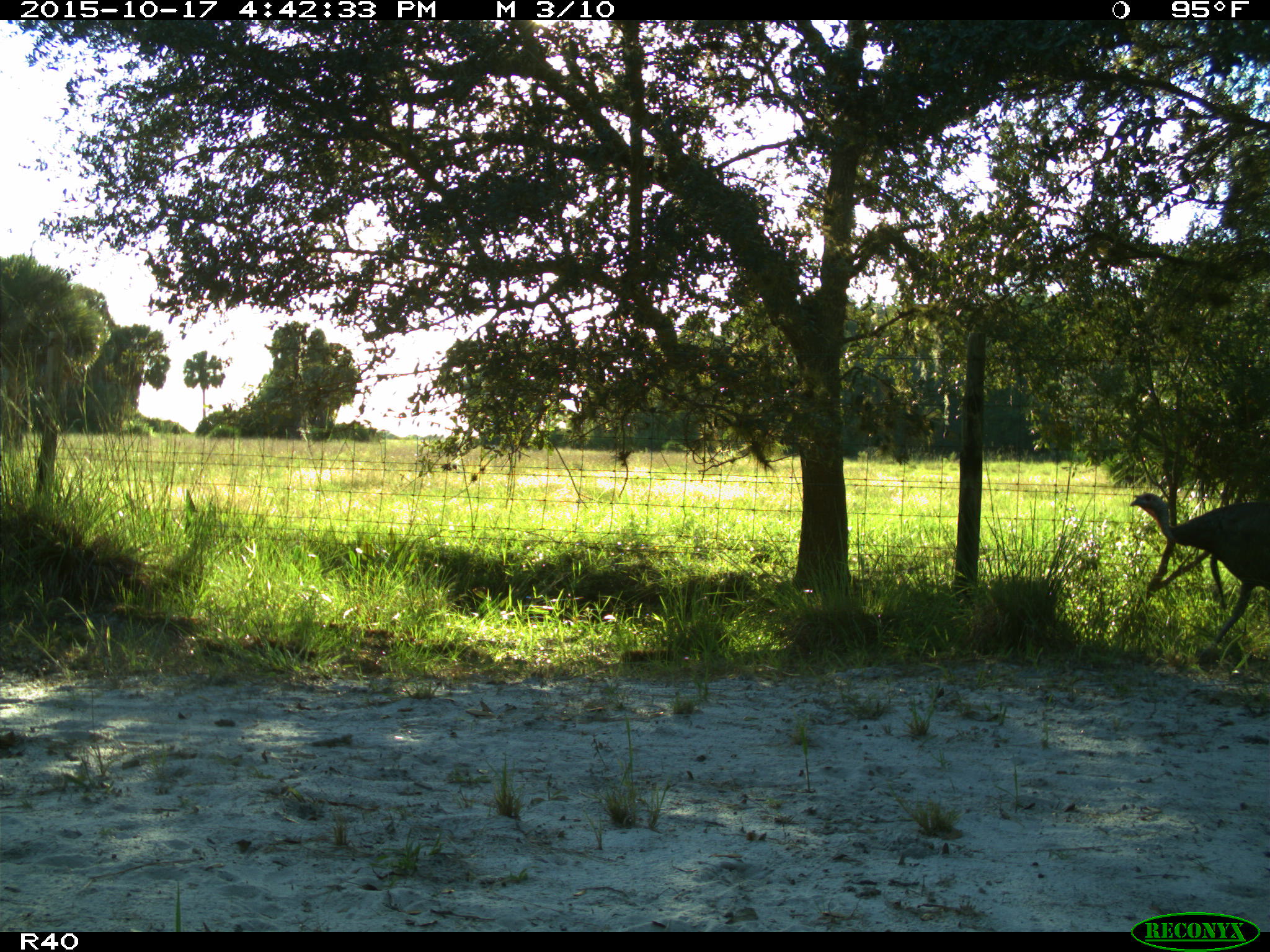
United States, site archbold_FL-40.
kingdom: Animalia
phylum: Chordata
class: Aves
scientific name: Aves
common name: birds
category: unidentified bird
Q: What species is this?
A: Unidentified bird (birds) (Aves).